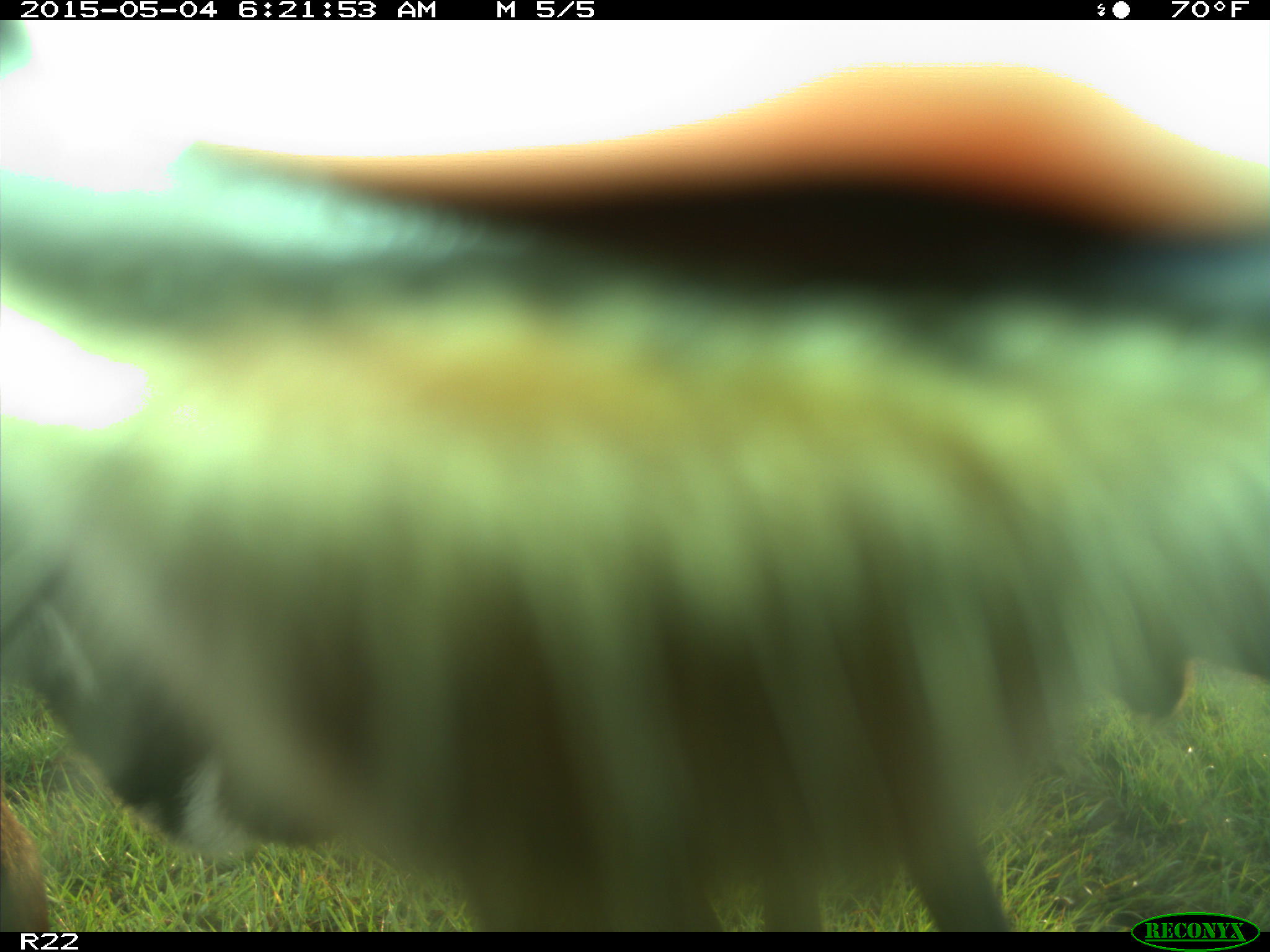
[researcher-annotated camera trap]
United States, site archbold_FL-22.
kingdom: Animalia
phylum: Chordata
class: Mammalia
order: Artiodactyla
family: Bovidae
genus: Bos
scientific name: Bos taurus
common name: domestic cow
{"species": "Bos taurus (domestic cow)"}